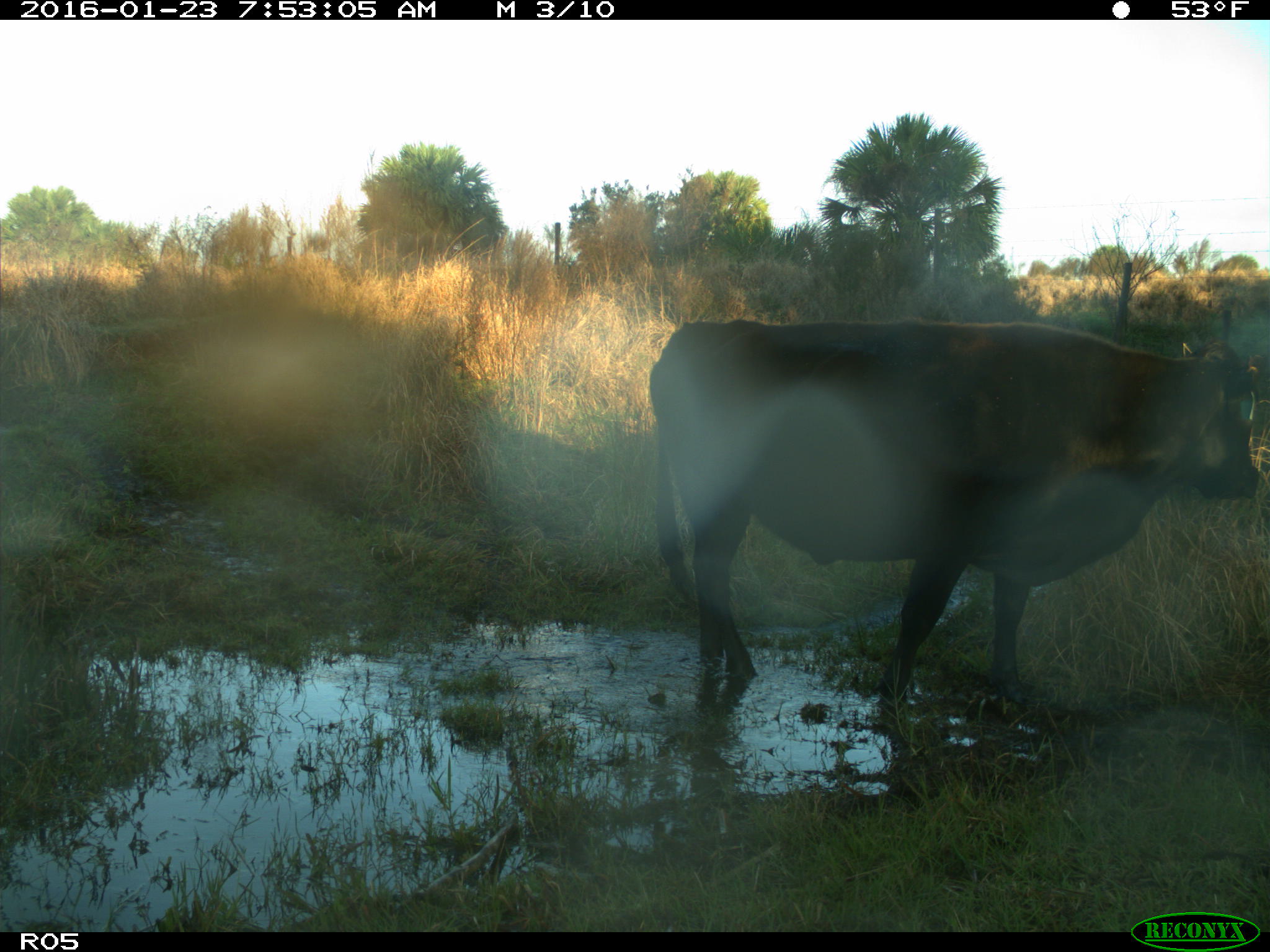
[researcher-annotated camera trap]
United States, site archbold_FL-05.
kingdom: Animalia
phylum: Chordata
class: Mammalia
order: Artiodactyla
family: Bovidae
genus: Bos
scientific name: Bos taurus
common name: domestic cow